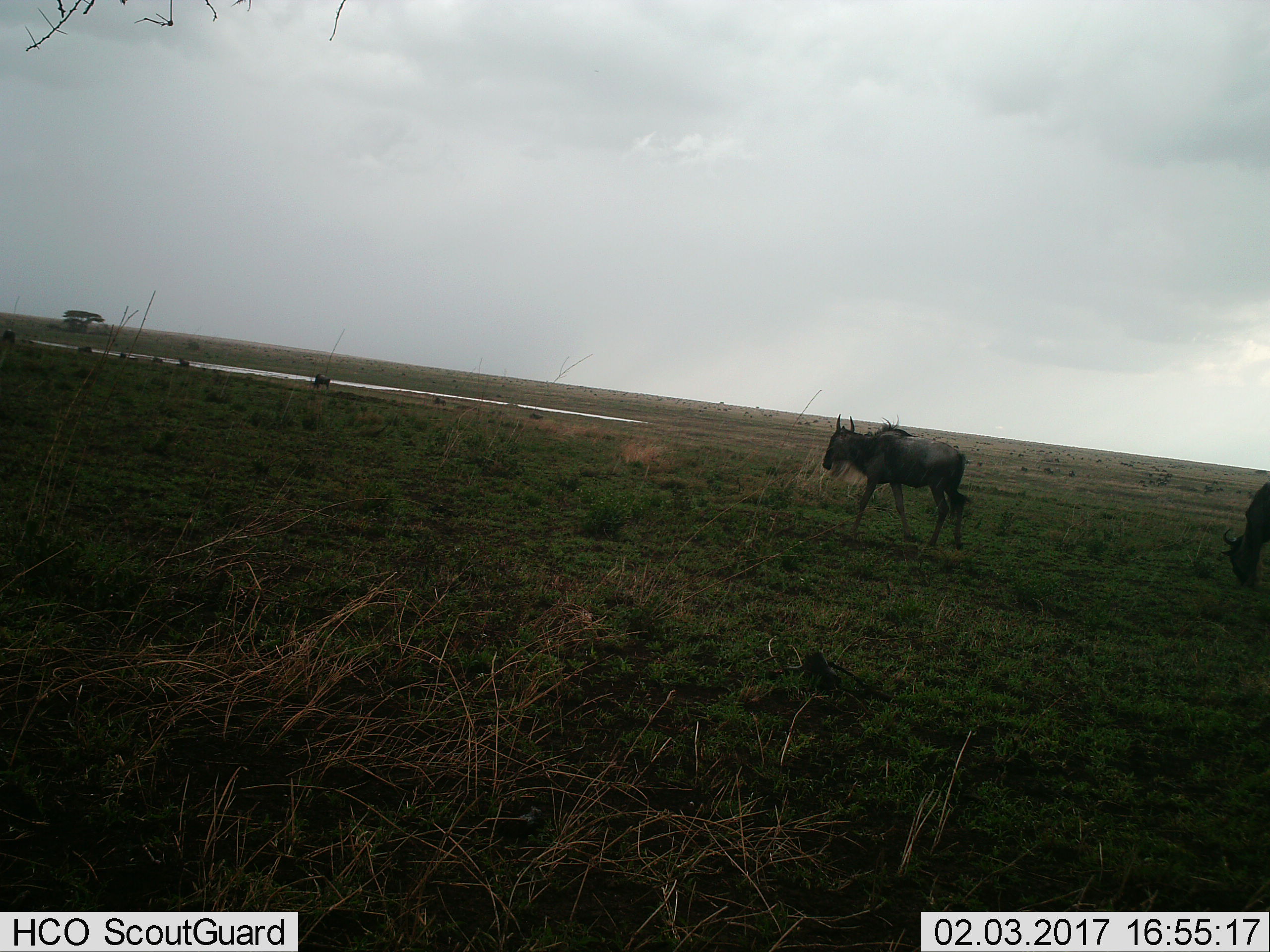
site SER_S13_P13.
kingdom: Animalia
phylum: Chordata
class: Mammalia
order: Artiodactyla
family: Bovidae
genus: Connochaetes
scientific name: Connochaetes taurinus taurinus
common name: blue wildebeest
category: wildebeestblue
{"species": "wildebeestblue (blue wildebeest) (Connochaetes taurinus taurinus)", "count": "10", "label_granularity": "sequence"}